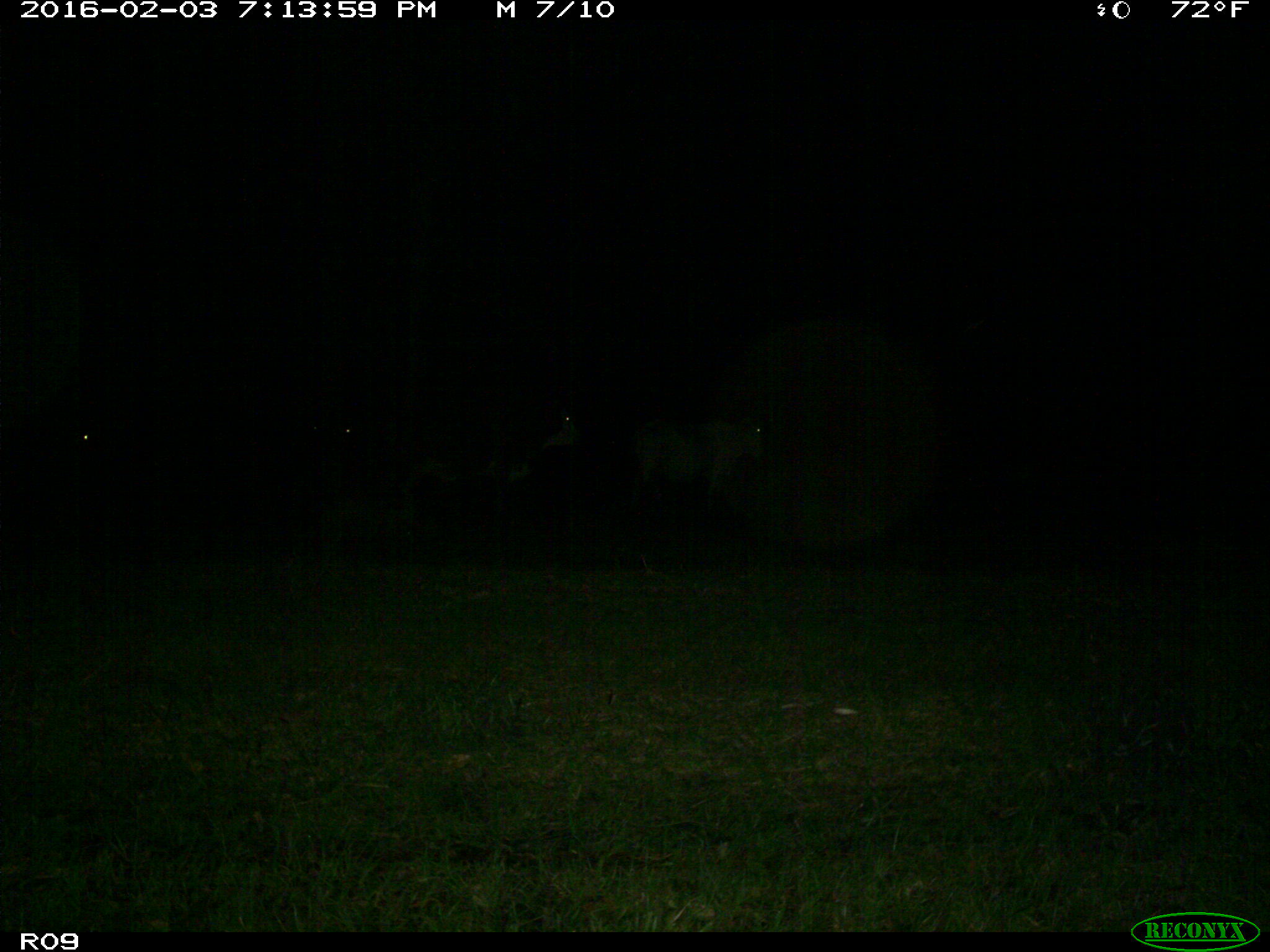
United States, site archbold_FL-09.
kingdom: Animalia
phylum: Chordata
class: Mammalia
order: Artiodactyla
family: Bovidae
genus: Bos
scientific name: Bos taurus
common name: domestic cow